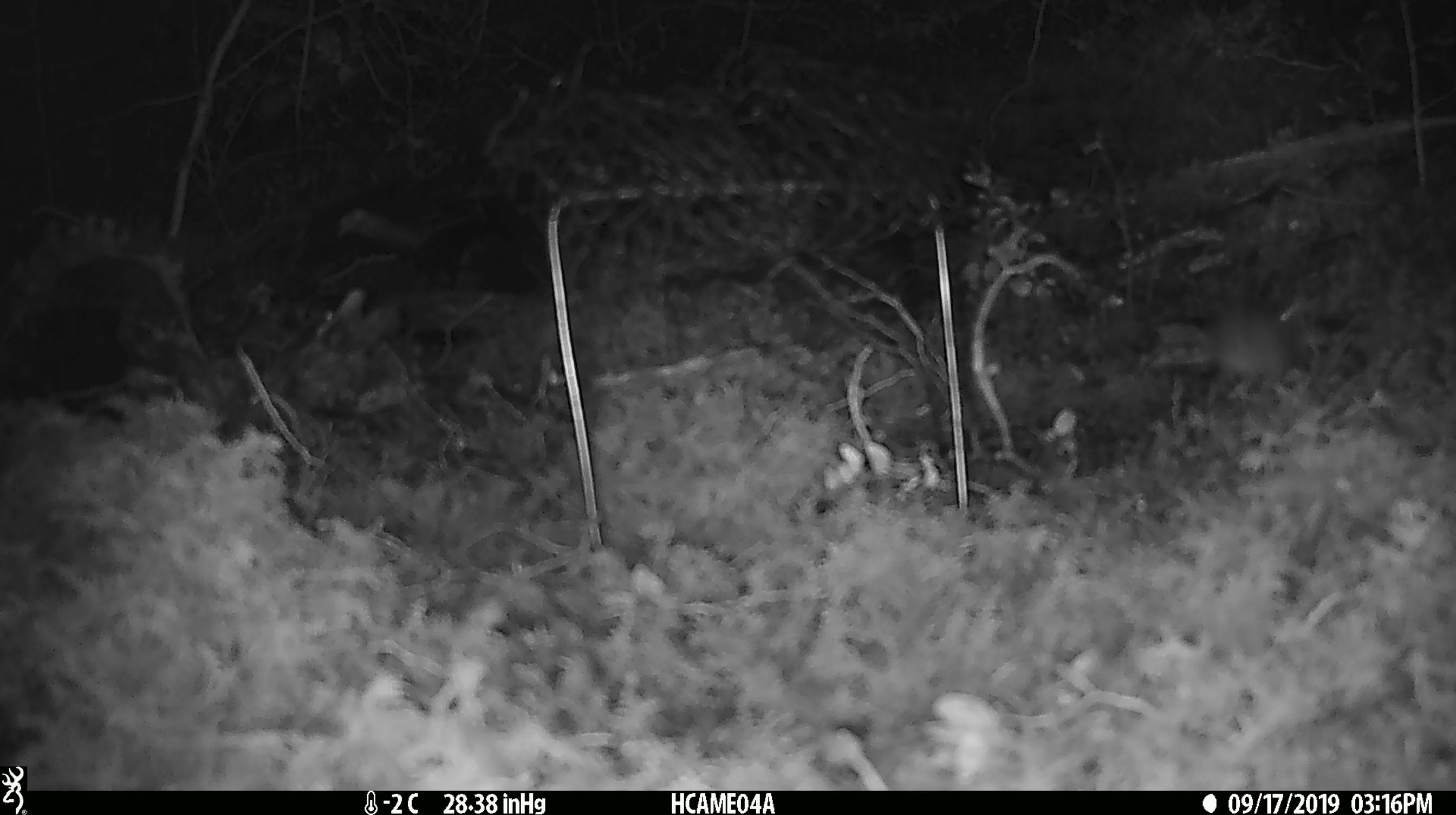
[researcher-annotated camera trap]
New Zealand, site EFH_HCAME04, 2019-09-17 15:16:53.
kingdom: Animalia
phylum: Chordata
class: Mammalia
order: Rodentia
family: Muridae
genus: Mus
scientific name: Mus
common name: mouse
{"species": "mouse (Mus)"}